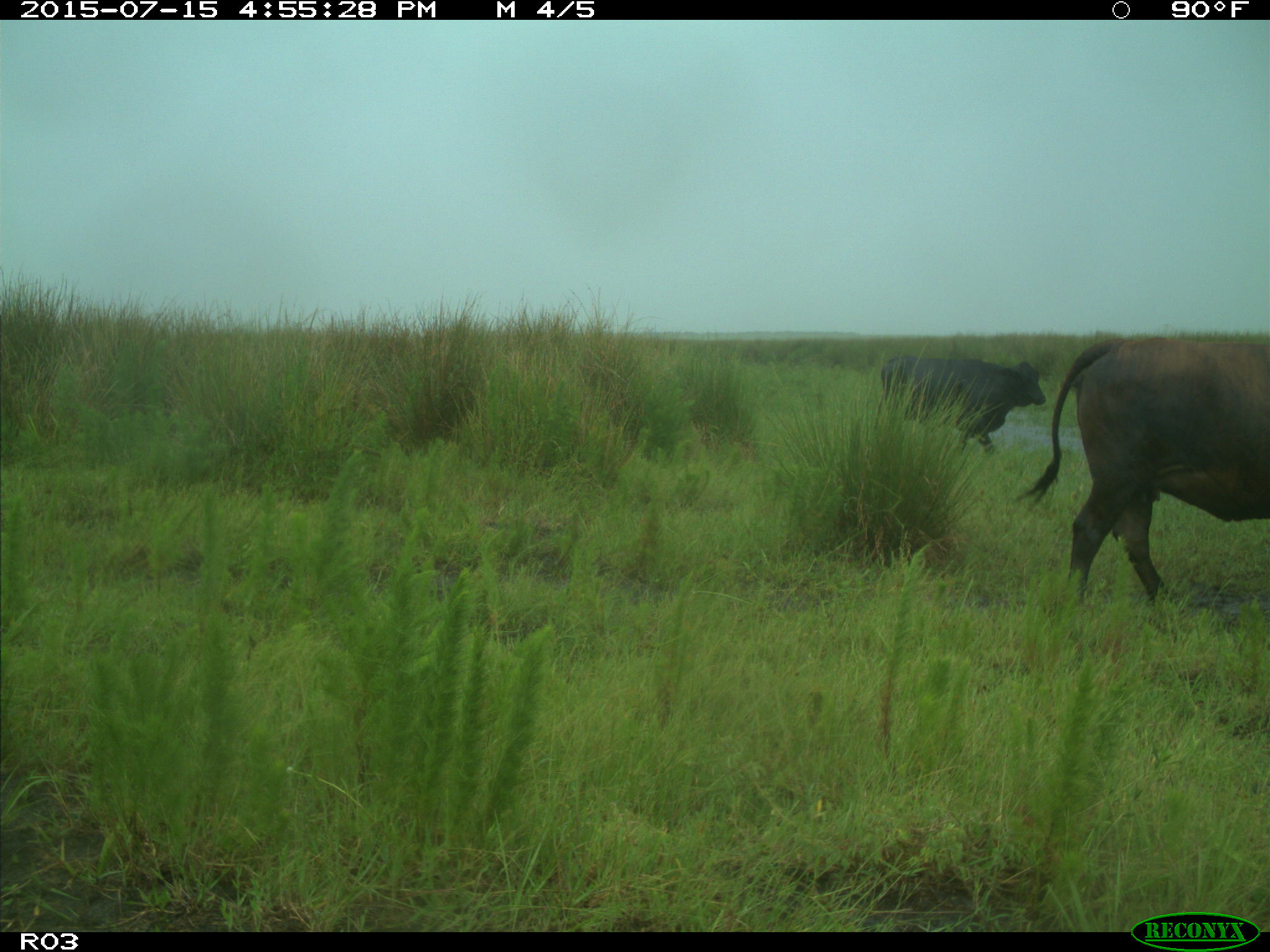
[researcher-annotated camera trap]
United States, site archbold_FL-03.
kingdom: Animalia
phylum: Chordata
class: Mammalia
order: Artiodactyla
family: Bovidae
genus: Bos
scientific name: Bos taurus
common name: domestic cow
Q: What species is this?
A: Bos taurus (domestic cow).